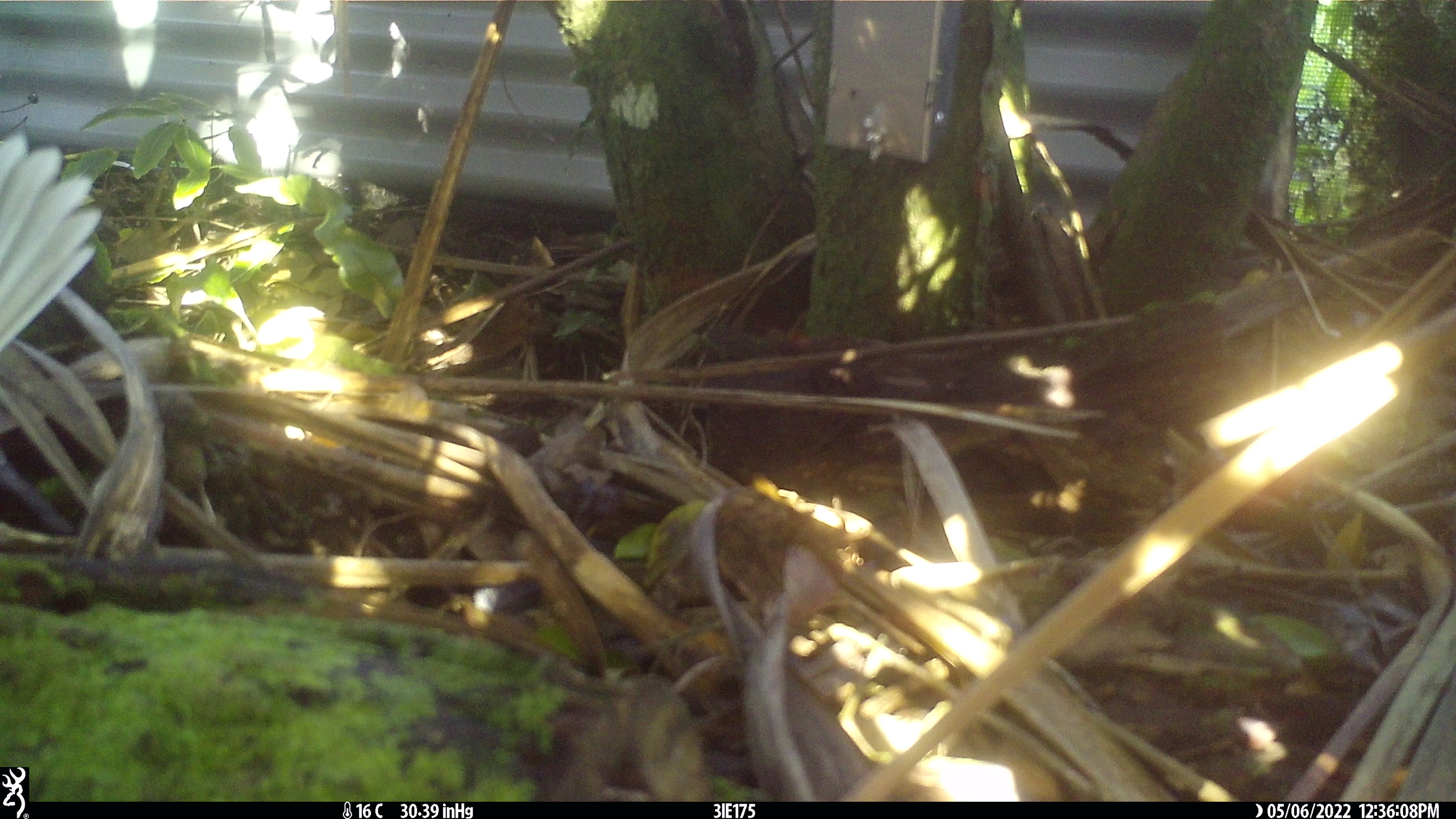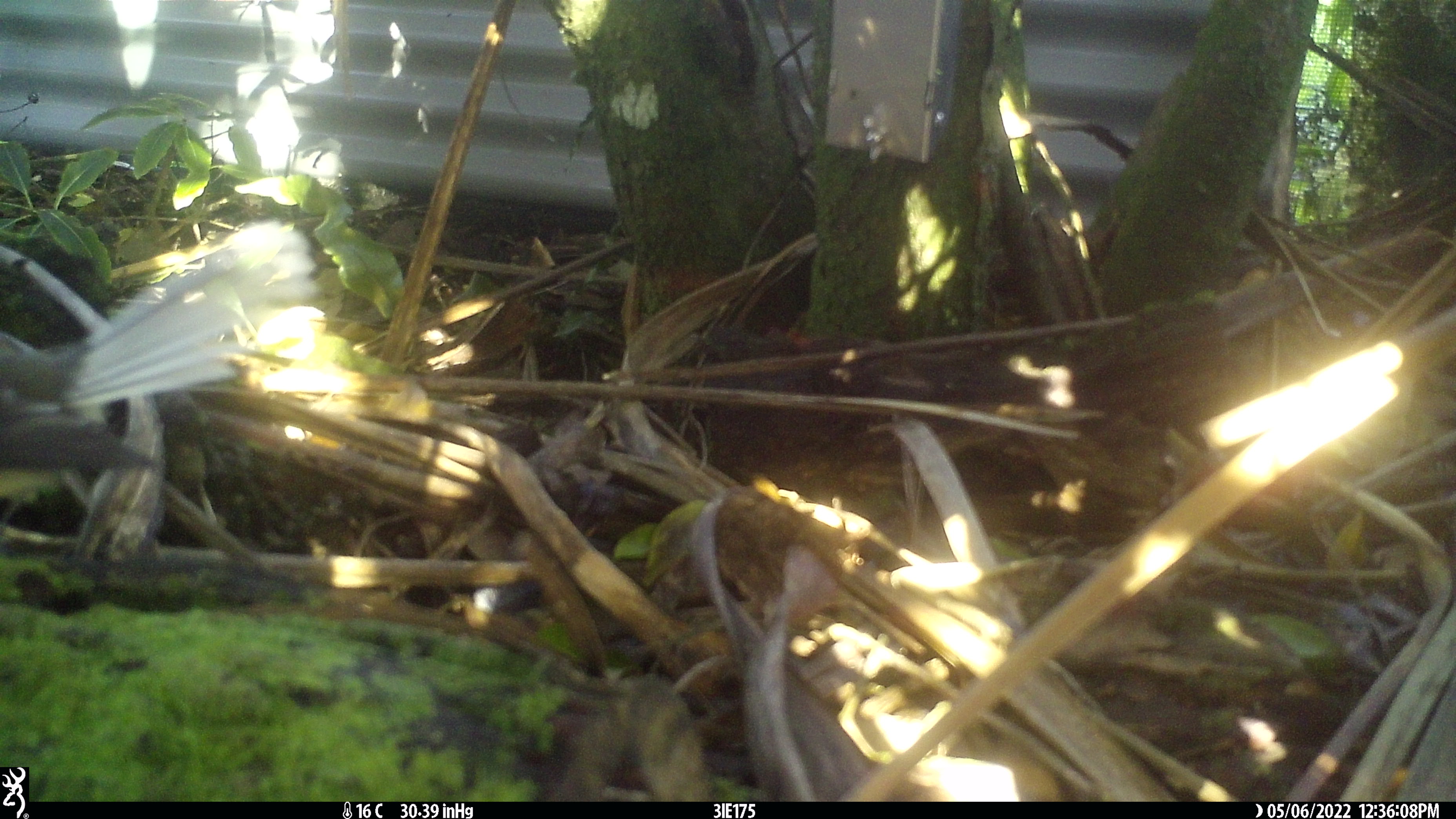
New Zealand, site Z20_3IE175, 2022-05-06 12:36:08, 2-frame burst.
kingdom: Animalia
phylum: Chordata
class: Aves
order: Passeriformes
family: Rhipiduridae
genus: Rhipidura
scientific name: Rhipidura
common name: fantails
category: fantail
Fantail (fantails) (Rhipidura).